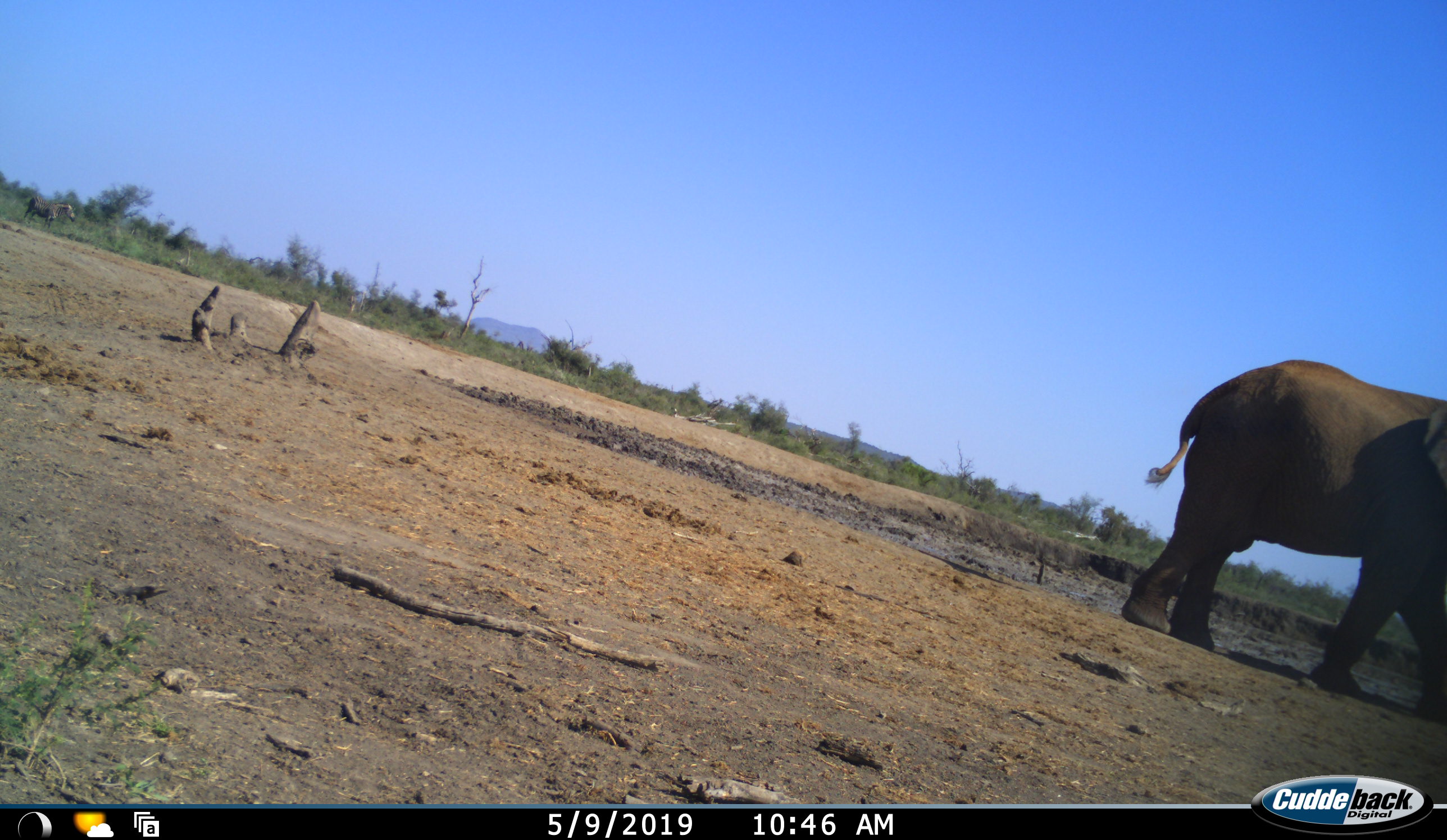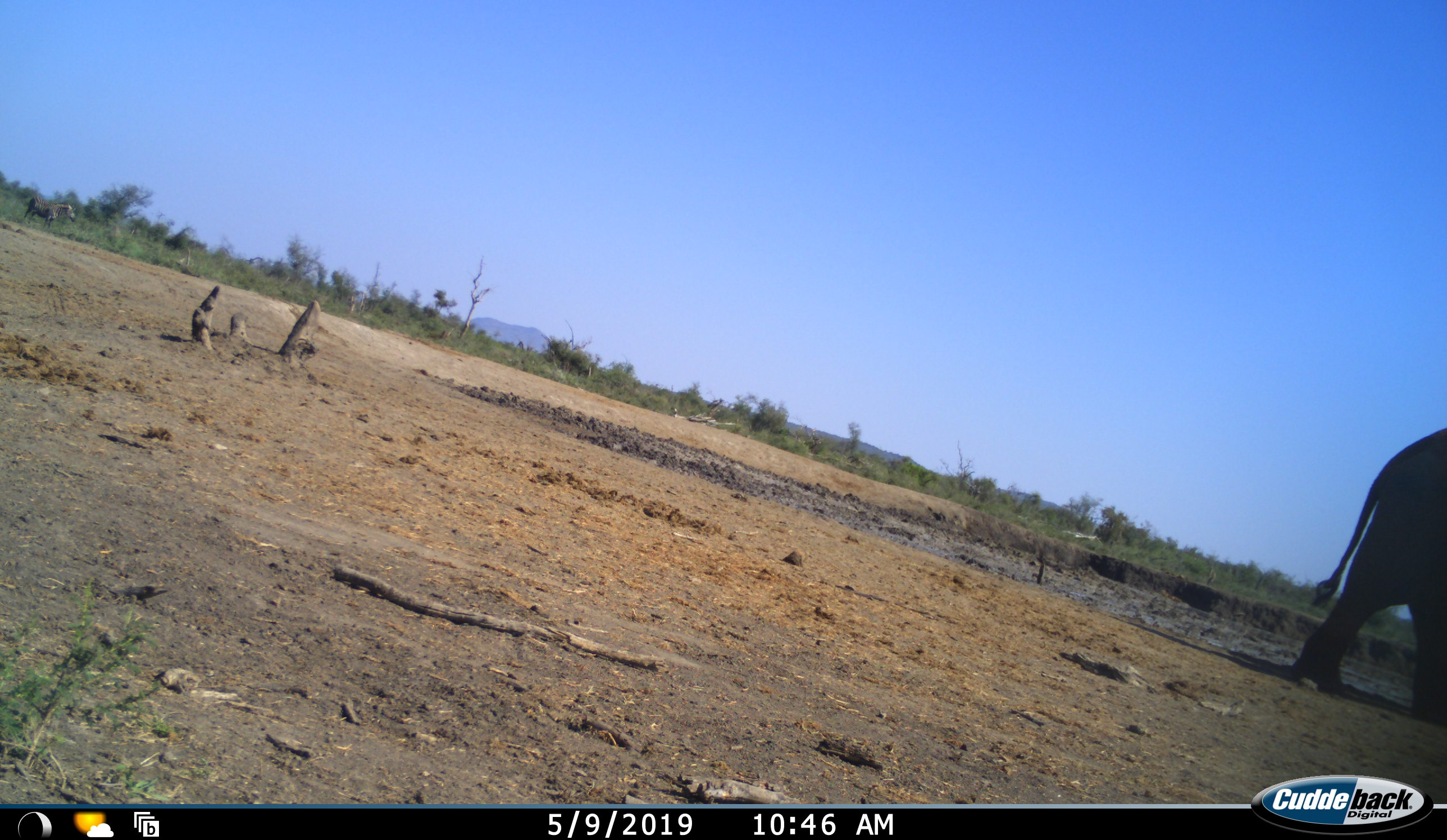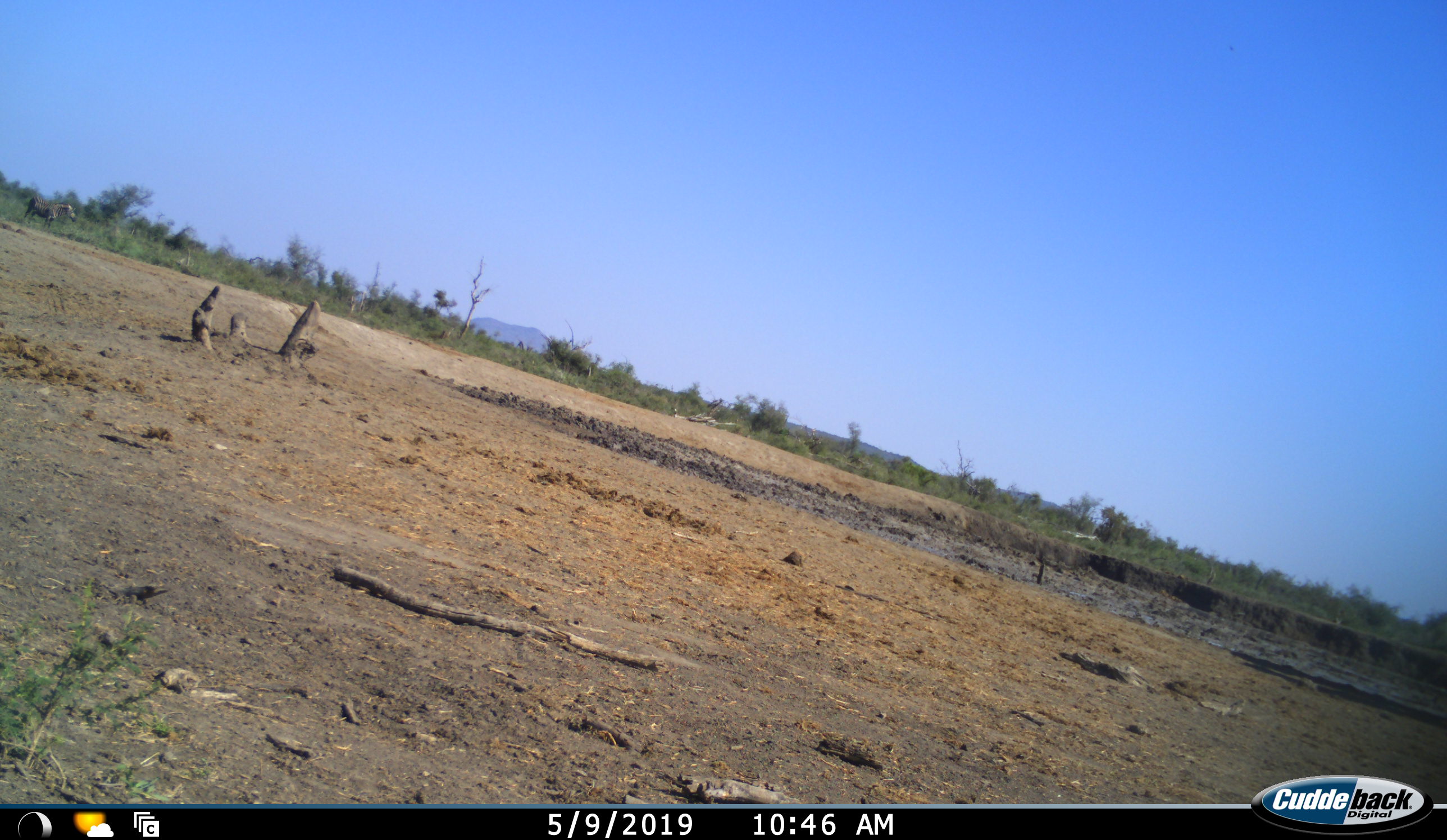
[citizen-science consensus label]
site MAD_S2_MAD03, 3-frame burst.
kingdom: Animalia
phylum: Chordata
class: Mammalia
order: Proboscidea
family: Elephantidae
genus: Loxodonta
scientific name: Loxodonta africana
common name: african bush elephant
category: elephant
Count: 1.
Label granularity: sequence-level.